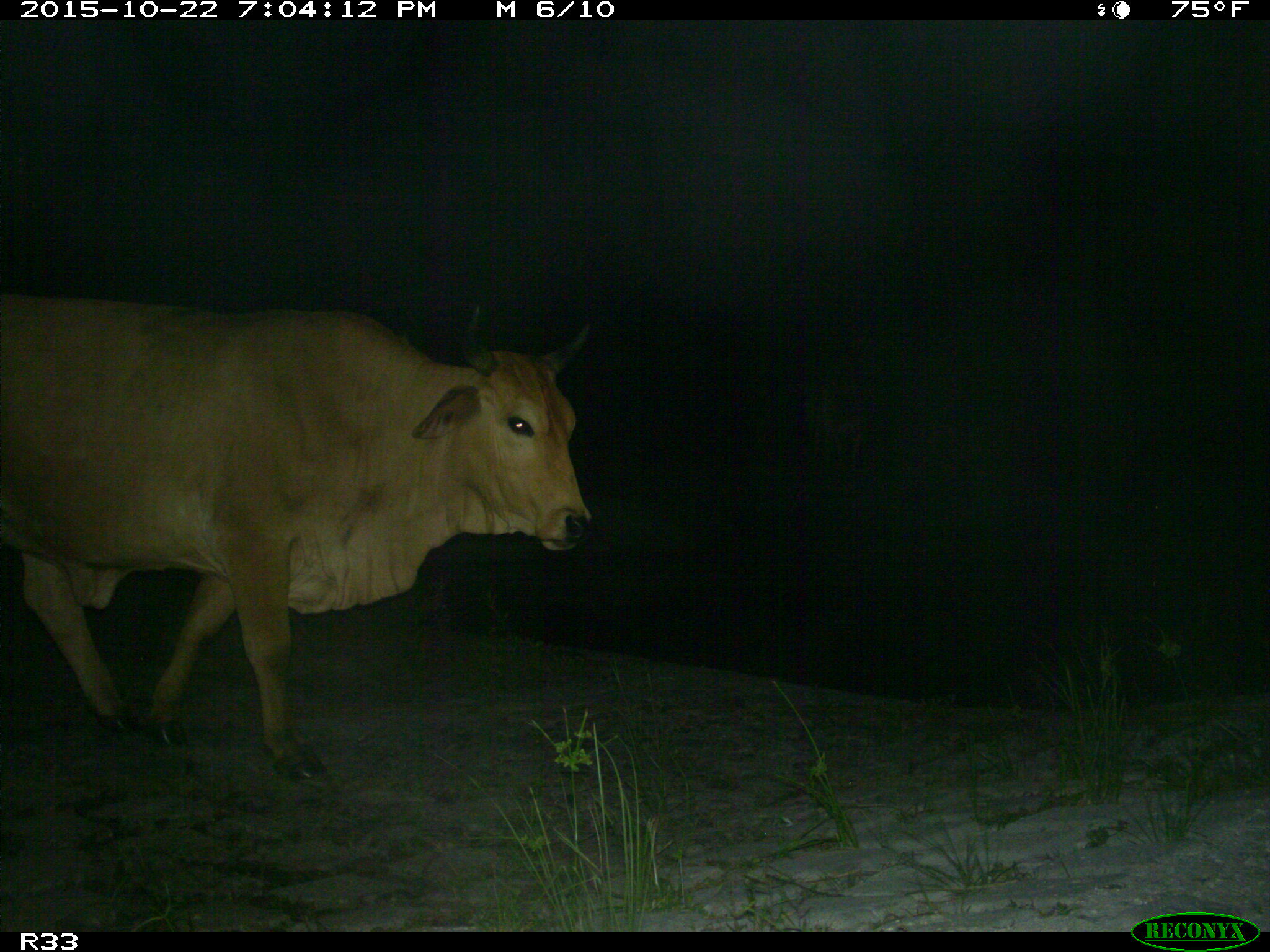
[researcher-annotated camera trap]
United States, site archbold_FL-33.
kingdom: Animalia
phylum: Chordata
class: Mammalia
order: Artiodactyla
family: Bovidae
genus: Bos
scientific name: Bos taurus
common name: domestic cow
Bos taurus (domestic cow).